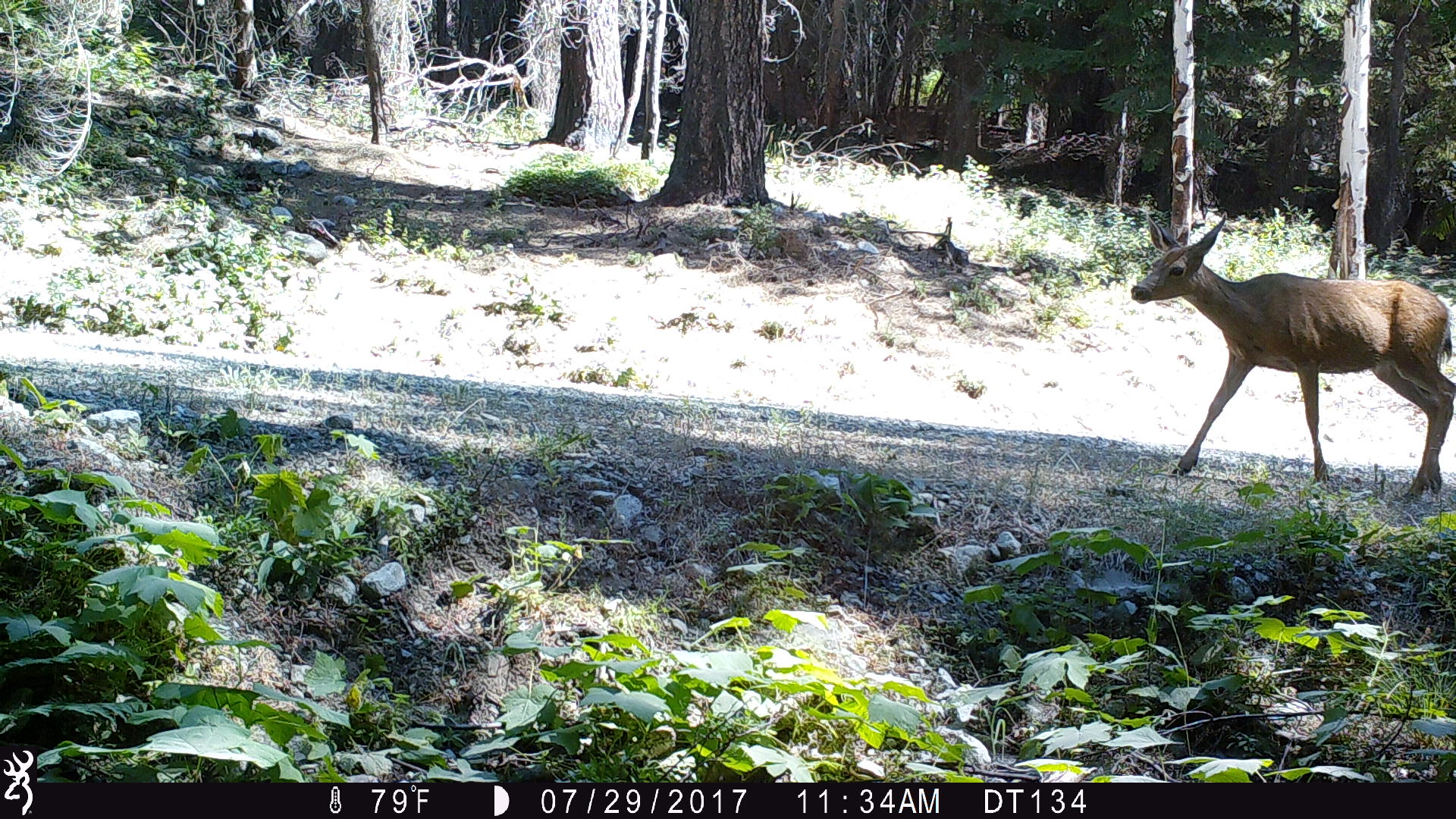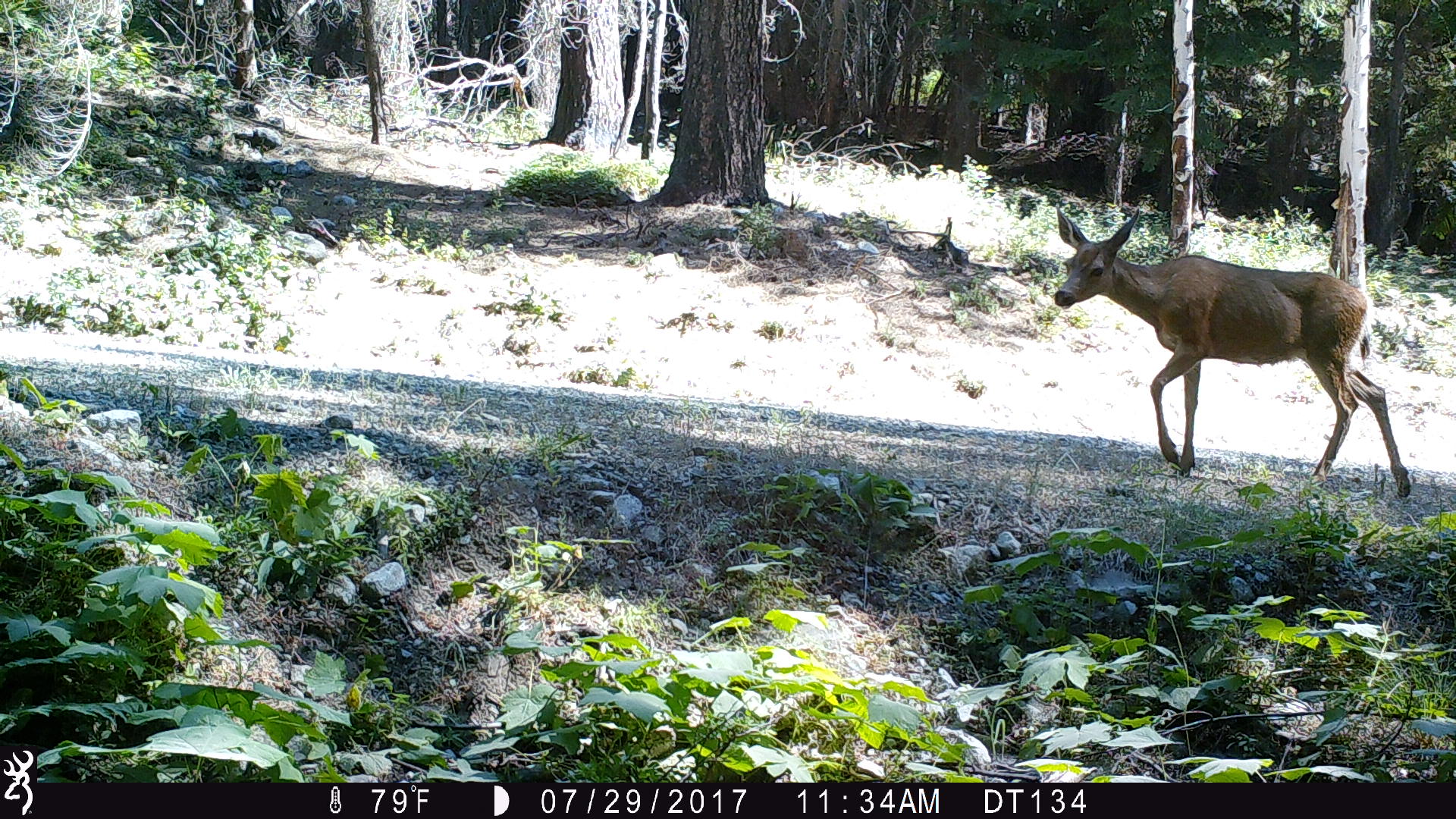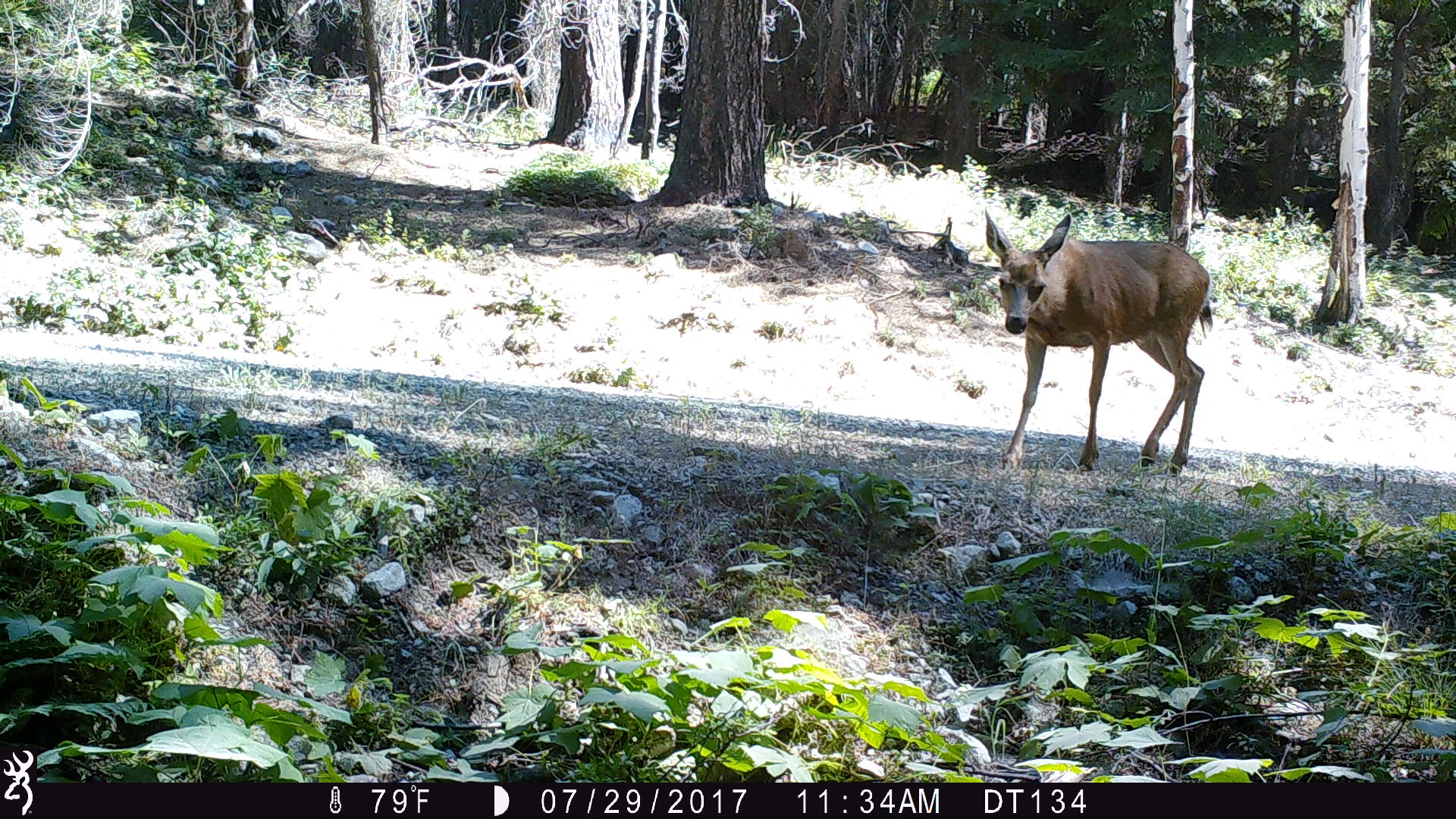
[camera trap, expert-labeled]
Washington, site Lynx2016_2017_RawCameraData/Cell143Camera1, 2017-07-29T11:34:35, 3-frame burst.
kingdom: Animalia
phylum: Chordata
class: Mammalia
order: Artiodactyla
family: Cervidae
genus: Odocoileus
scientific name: Odocoileus hemionus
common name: mule deer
Odocoileus hemionus (mule deer). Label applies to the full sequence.